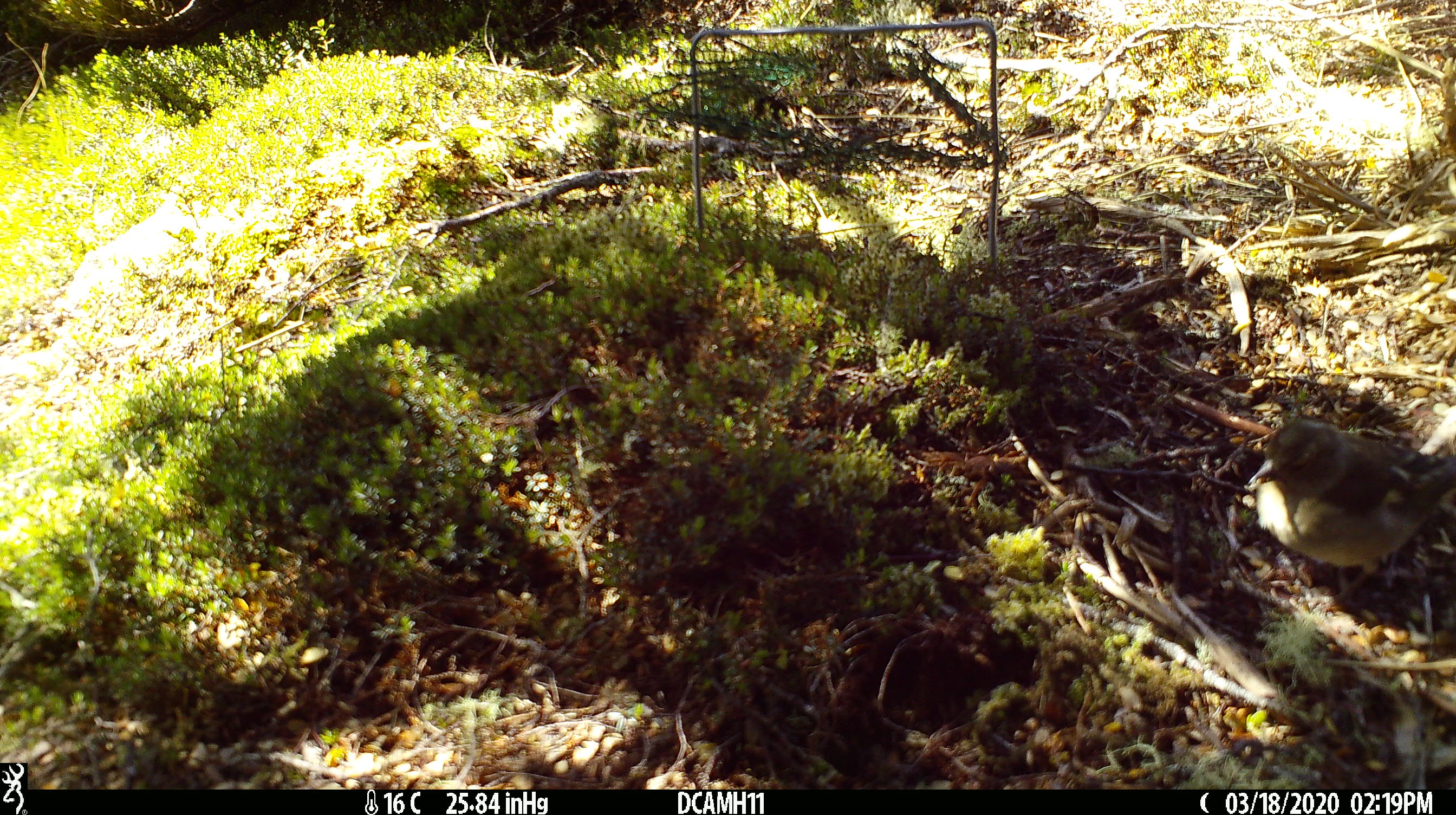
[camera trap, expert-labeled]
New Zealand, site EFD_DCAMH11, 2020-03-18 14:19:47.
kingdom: Animalia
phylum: Chordata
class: Aves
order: Passeriformes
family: Fringillidae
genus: Fringilla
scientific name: Fringilla coelebs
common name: common chaffinch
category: chaffinch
Chaffinch (common chaffinch) (Fringilla coelebs).